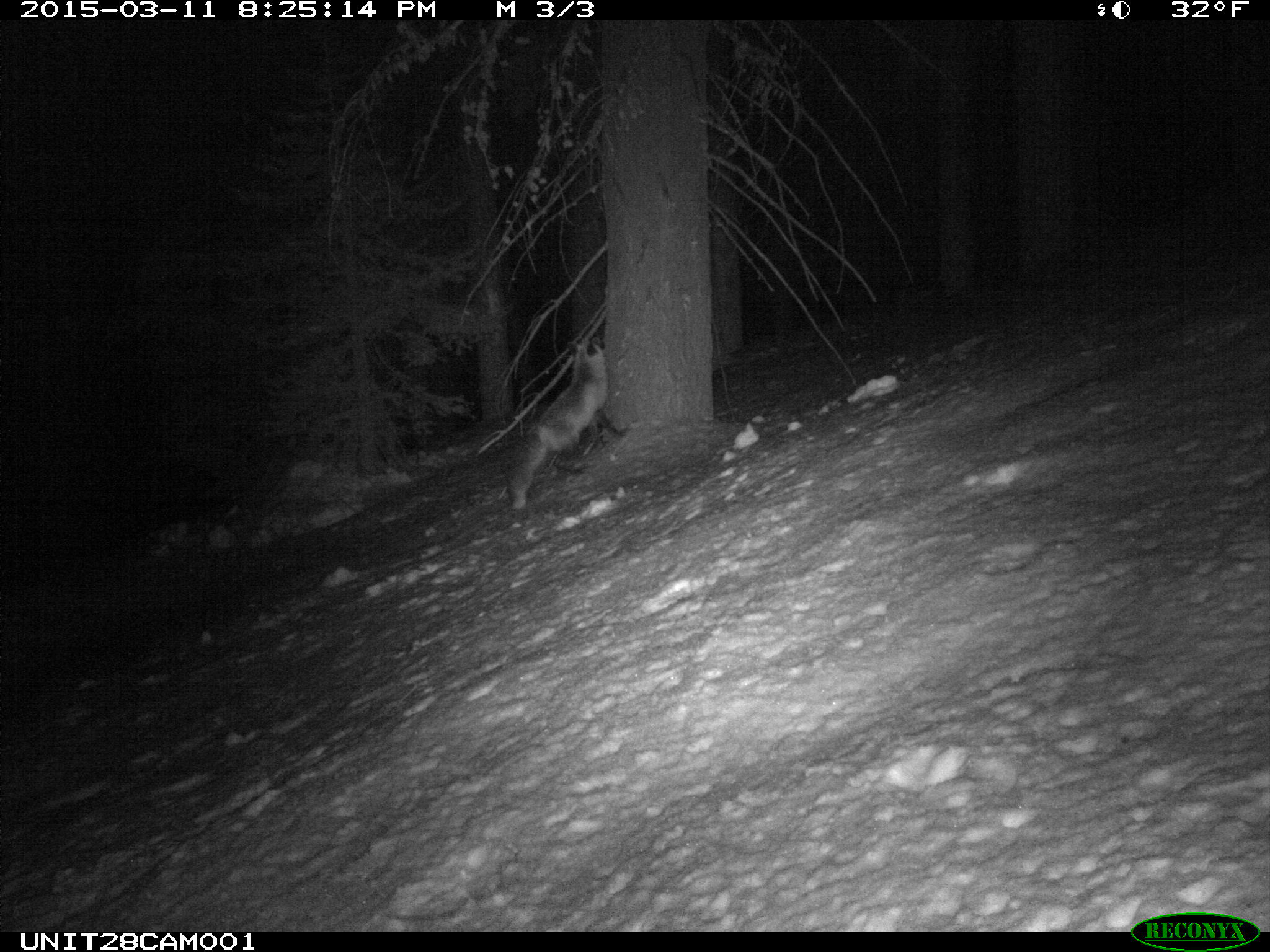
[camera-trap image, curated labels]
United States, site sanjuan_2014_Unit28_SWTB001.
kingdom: Animalia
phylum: Chordata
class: Mammalia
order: Carnivora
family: Canidae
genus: Vulpes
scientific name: Vulpes vulpes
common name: red fox